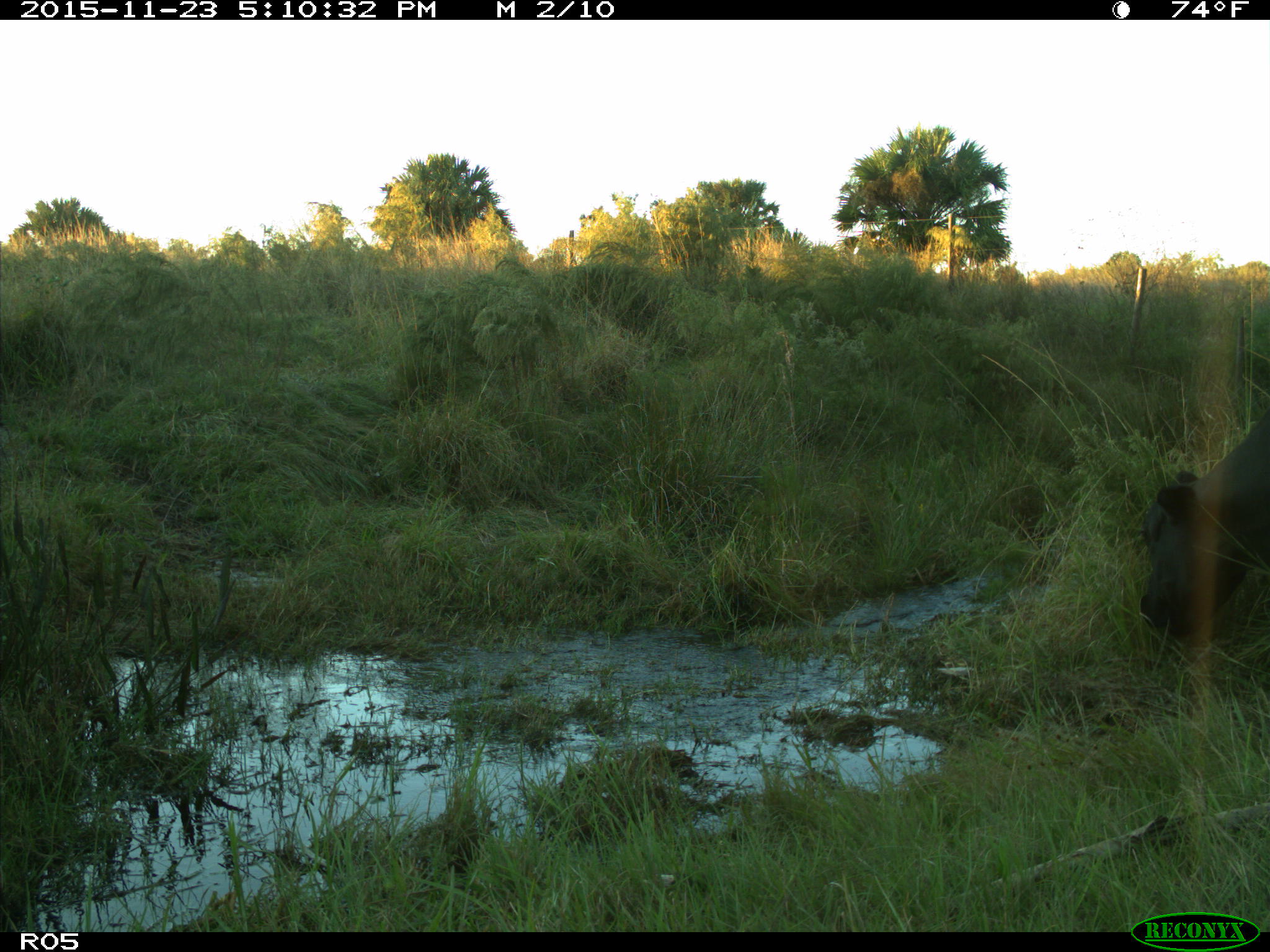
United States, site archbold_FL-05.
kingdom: Animalia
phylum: Chordata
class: Mammalia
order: Artiodactyla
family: Bovidae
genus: Bos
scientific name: Bos taurus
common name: domestic cow